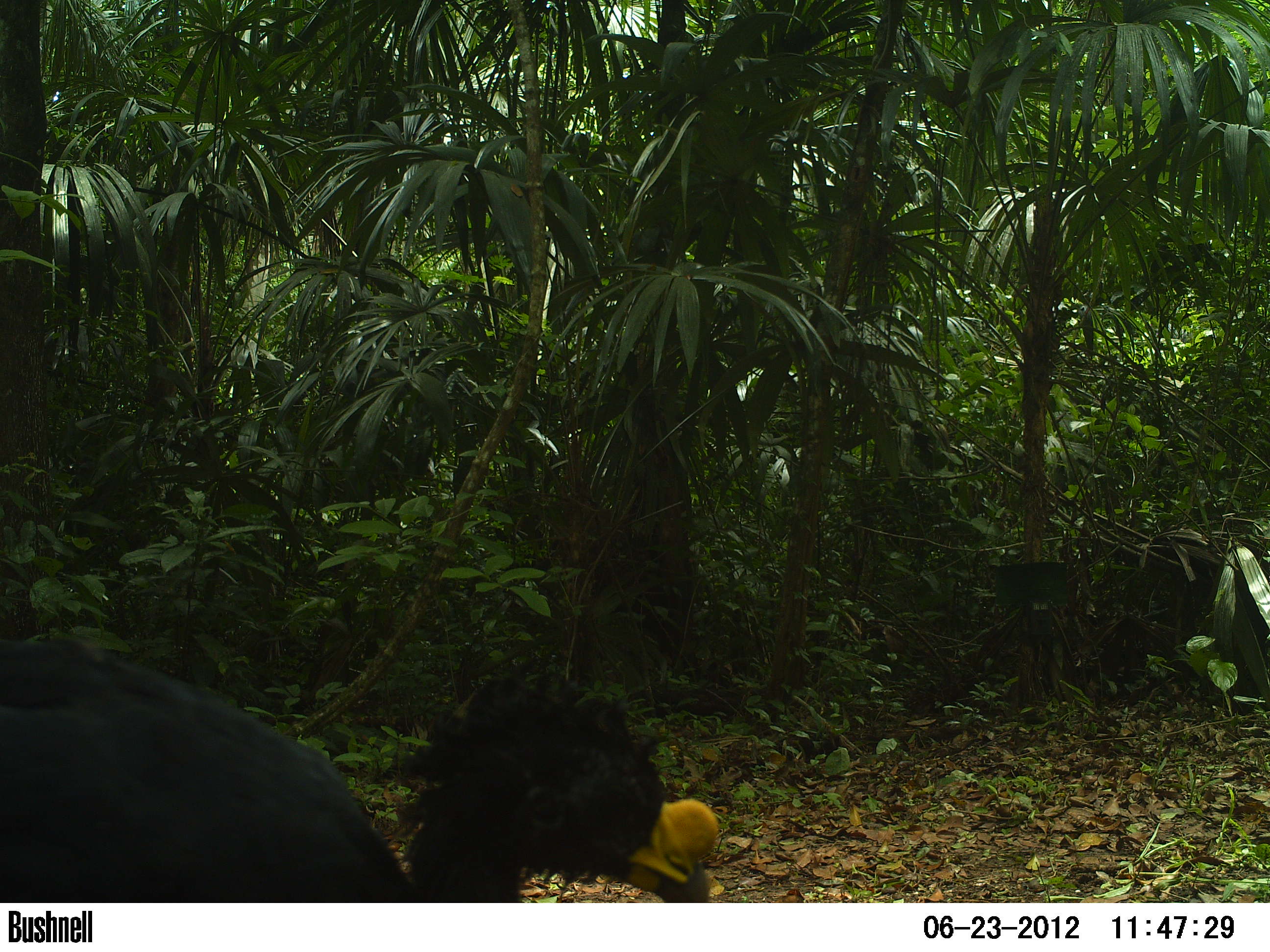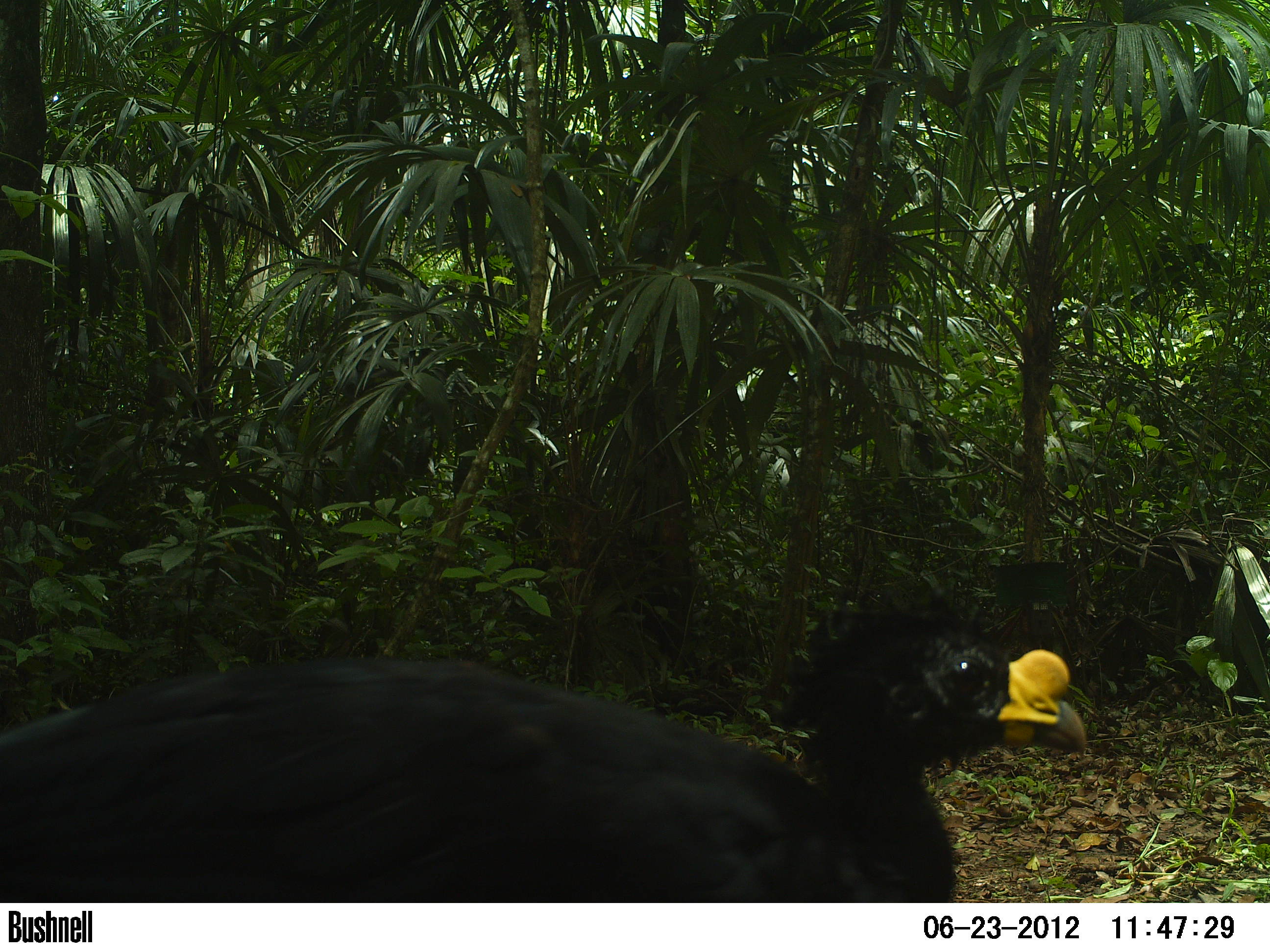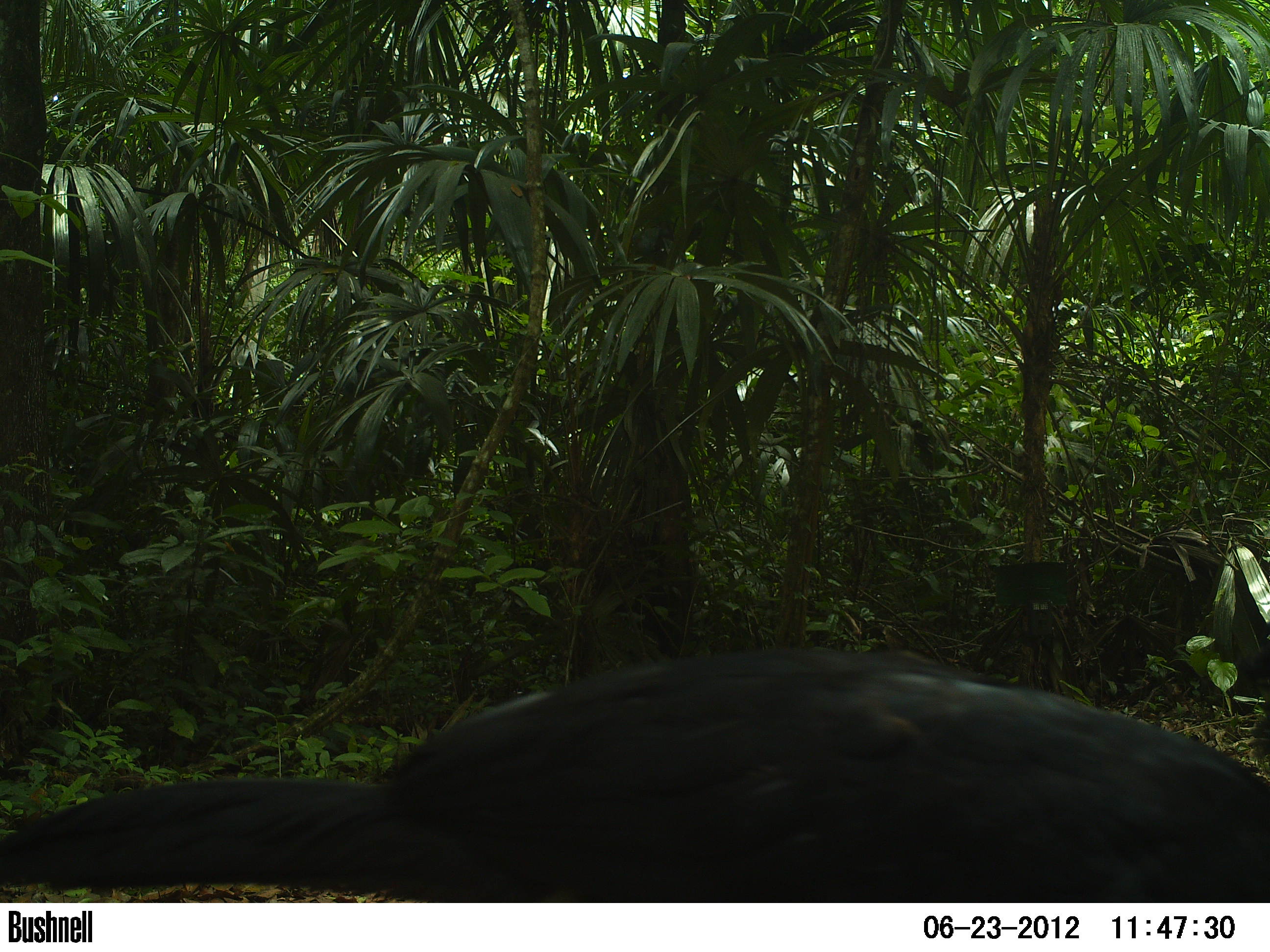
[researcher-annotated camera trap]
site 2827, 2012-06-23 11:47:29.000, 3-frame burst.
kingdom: Animalia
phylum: Chordata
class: Aves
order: Galliformes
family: Cracidae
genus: Crax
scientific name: Crax rubra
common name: great curassow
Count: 1.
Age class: adult.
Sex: male.